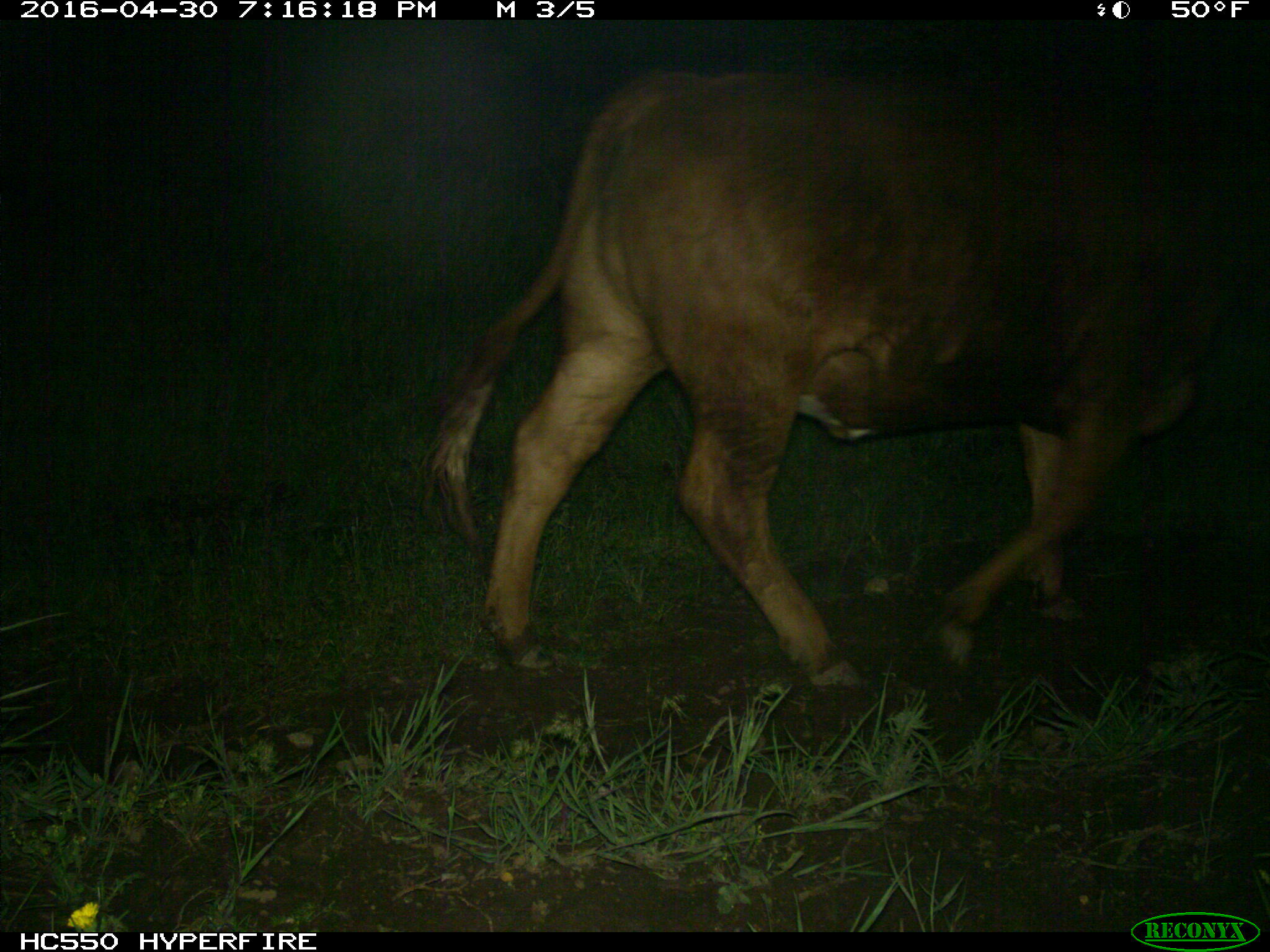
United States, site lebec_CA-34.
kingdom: Animalia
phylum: Chordata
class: Mammalia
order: Artiodactyla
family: Bovidae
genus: Bos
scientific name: Bos taurus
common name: domestic cow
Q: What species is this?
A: Bos taurus (domestic cow).